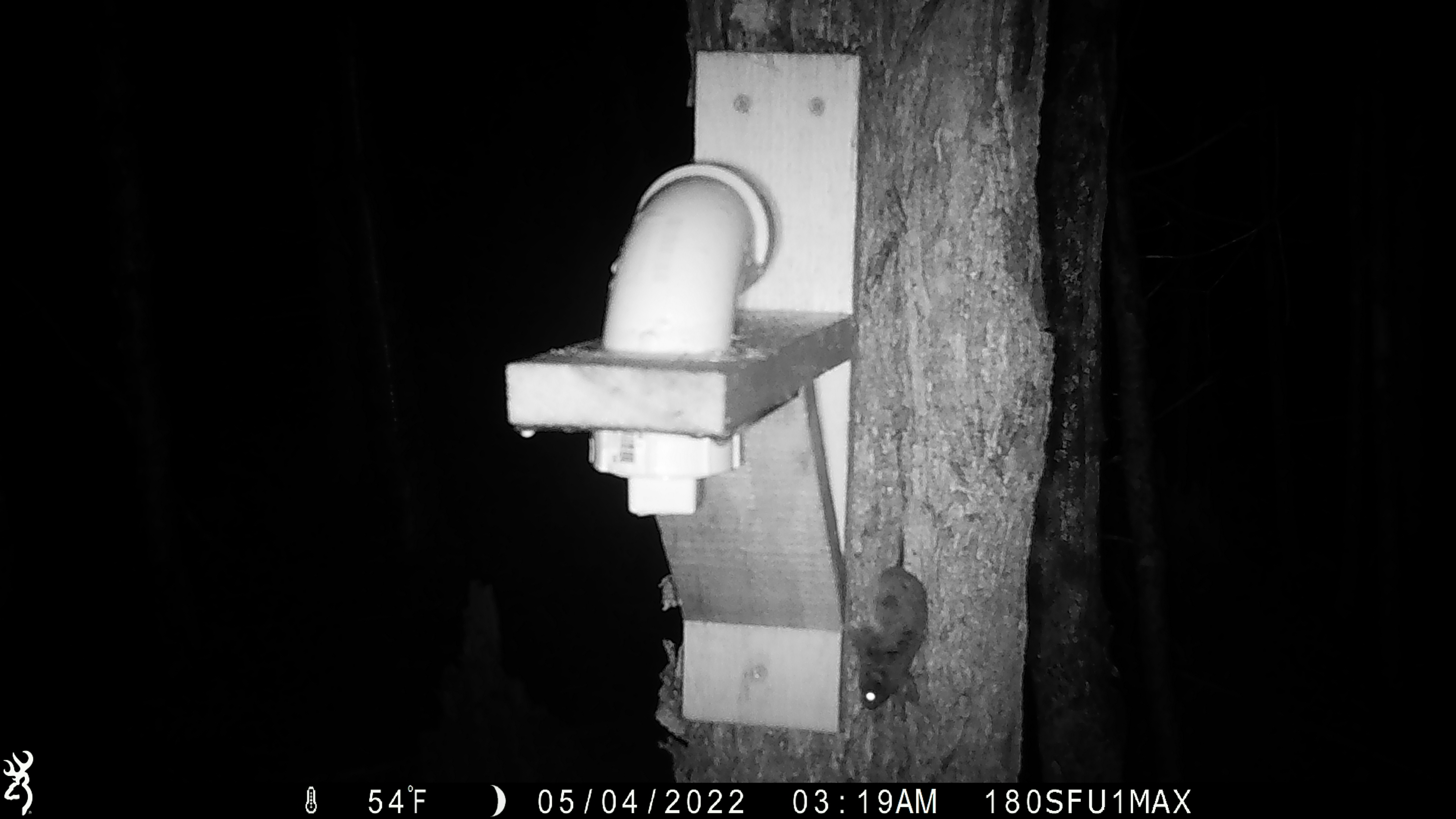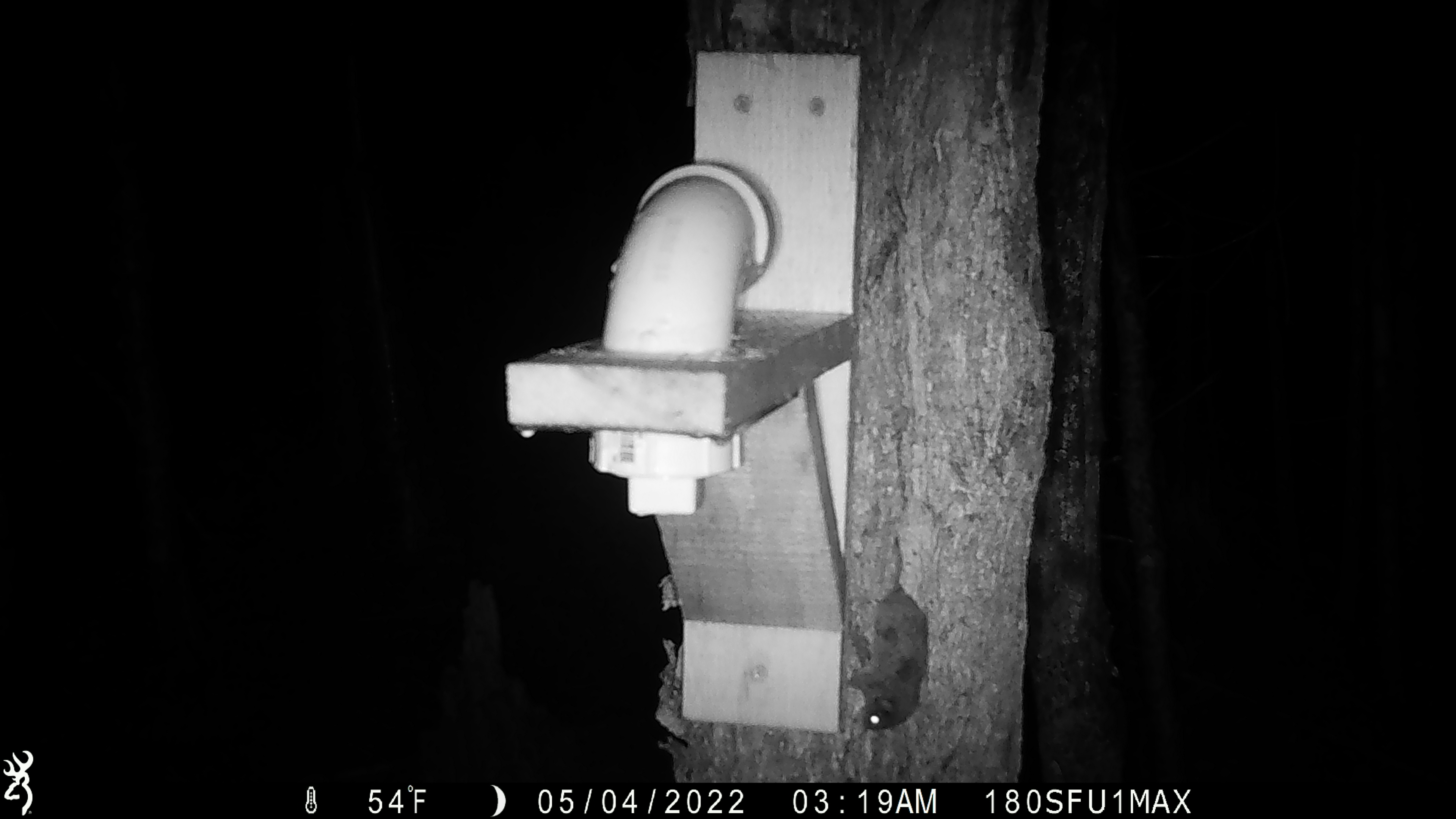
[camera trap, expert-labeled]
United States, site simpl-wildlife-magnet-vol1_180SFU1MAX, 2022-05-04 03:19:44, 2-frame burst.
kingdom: Animalia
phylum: Chordata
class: Mammalia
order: Rodentia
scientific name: Rodentia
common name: mouse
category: mouse sp.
Mouse sp. (mouse) (Rodentia).